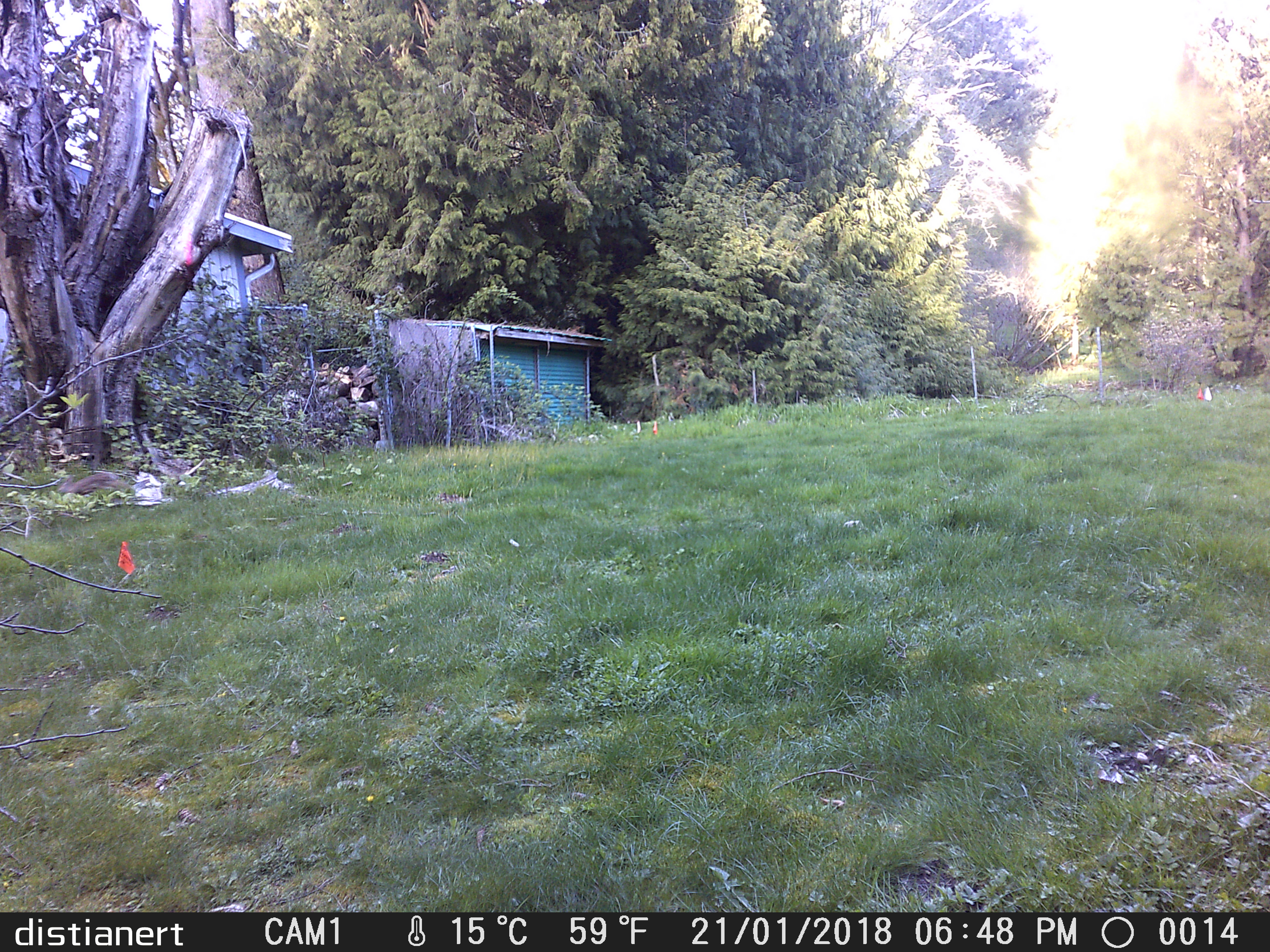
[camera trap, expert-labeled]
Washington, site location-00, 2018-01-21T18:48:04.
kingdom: Animalia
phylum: Chordata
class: Mammalia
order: Lagomorpha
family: Leporidae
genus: Sylvilagus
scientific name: Sylvilagus floridanus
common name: eastern cottontail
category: rabbit